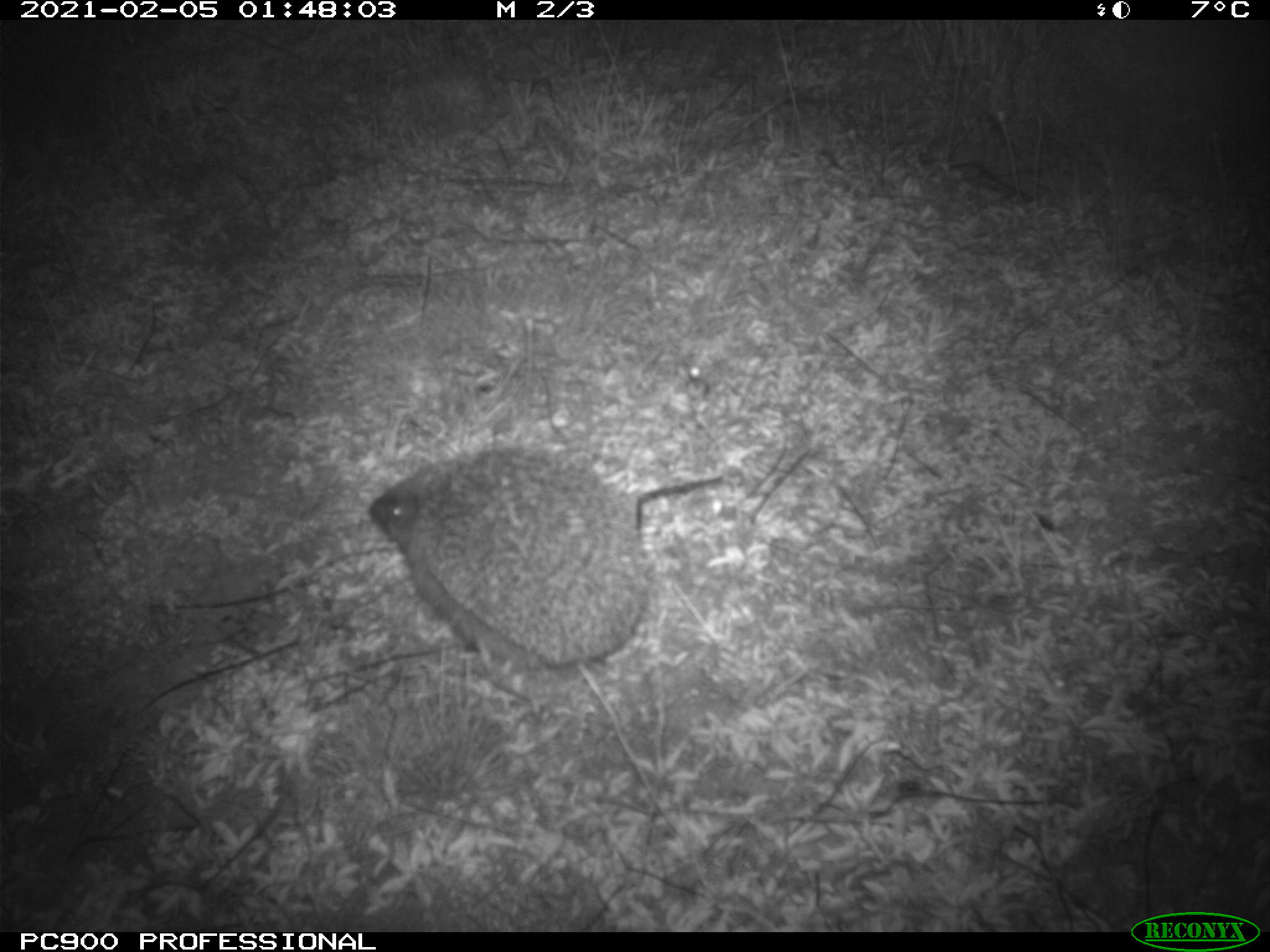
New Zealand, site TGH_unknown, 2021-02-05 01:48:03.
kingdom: Animalia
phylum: Chordata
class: Mammalia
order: Eulipotyphla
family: Erinaceidae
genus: Erinaceus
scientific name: Erinaceus europaeus europaeus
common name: european hedgehog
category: hedgehog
Hedgehog (european hedgehog) (Erinaceus europaeus europaeus).